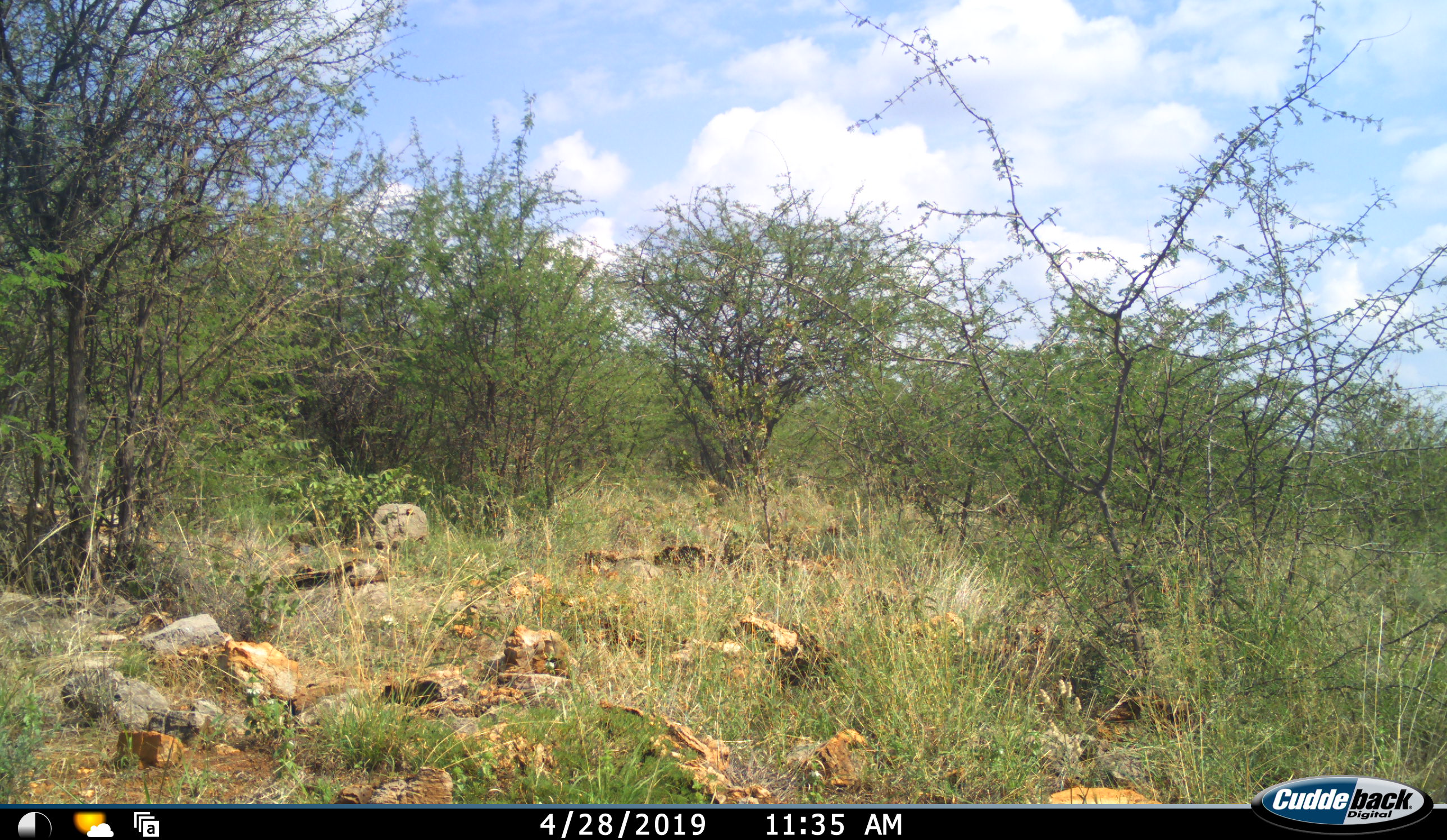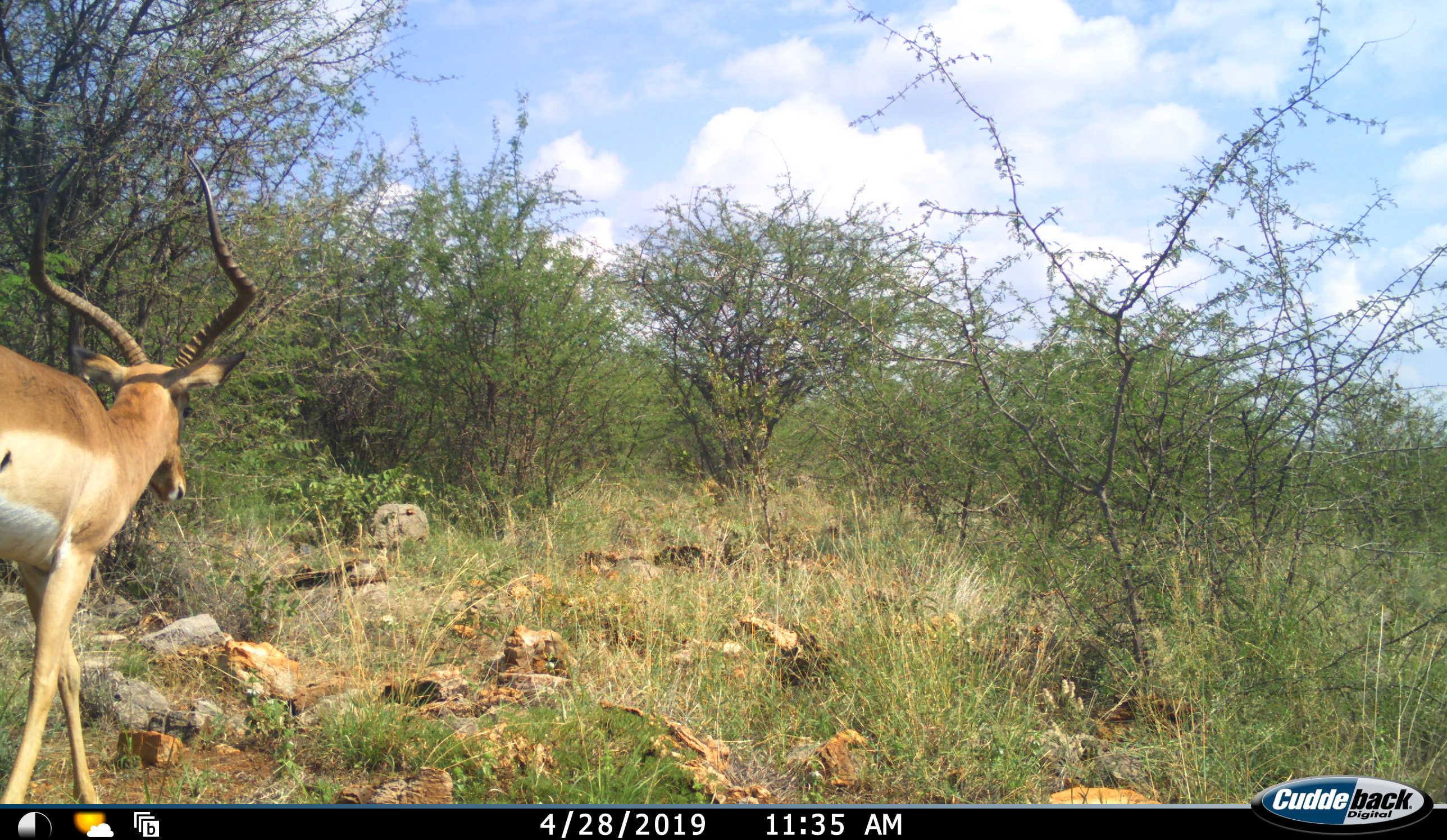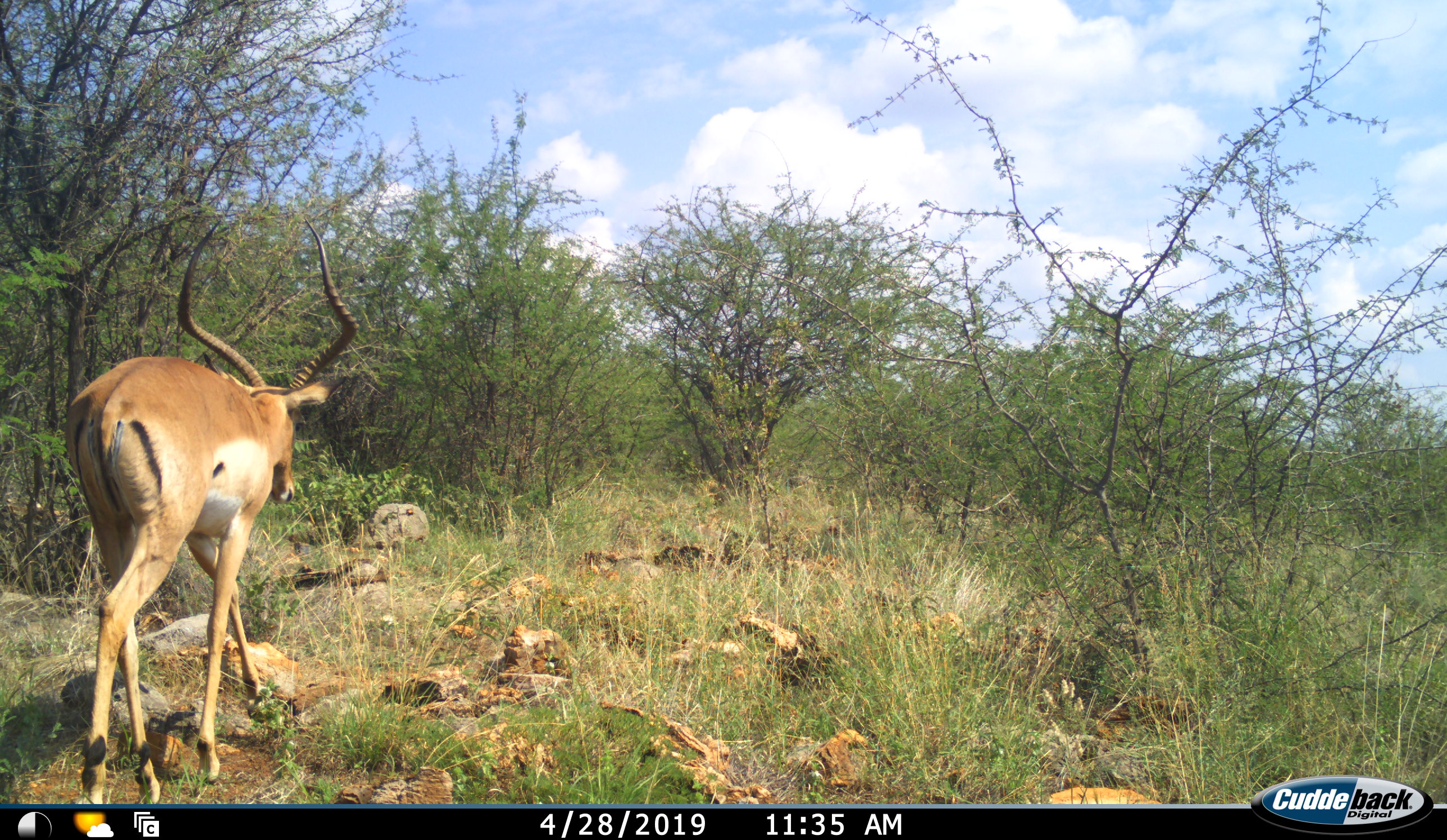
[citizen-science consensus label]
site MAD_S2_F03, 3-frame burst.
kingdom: Animalia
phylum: Chordata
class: Mammalia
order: Artiodactyla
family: Bovidae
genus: Aepyceros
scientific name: Aepyceros melampus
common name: impala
Impala (Aepyceros melampus), count 1. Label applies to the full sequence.